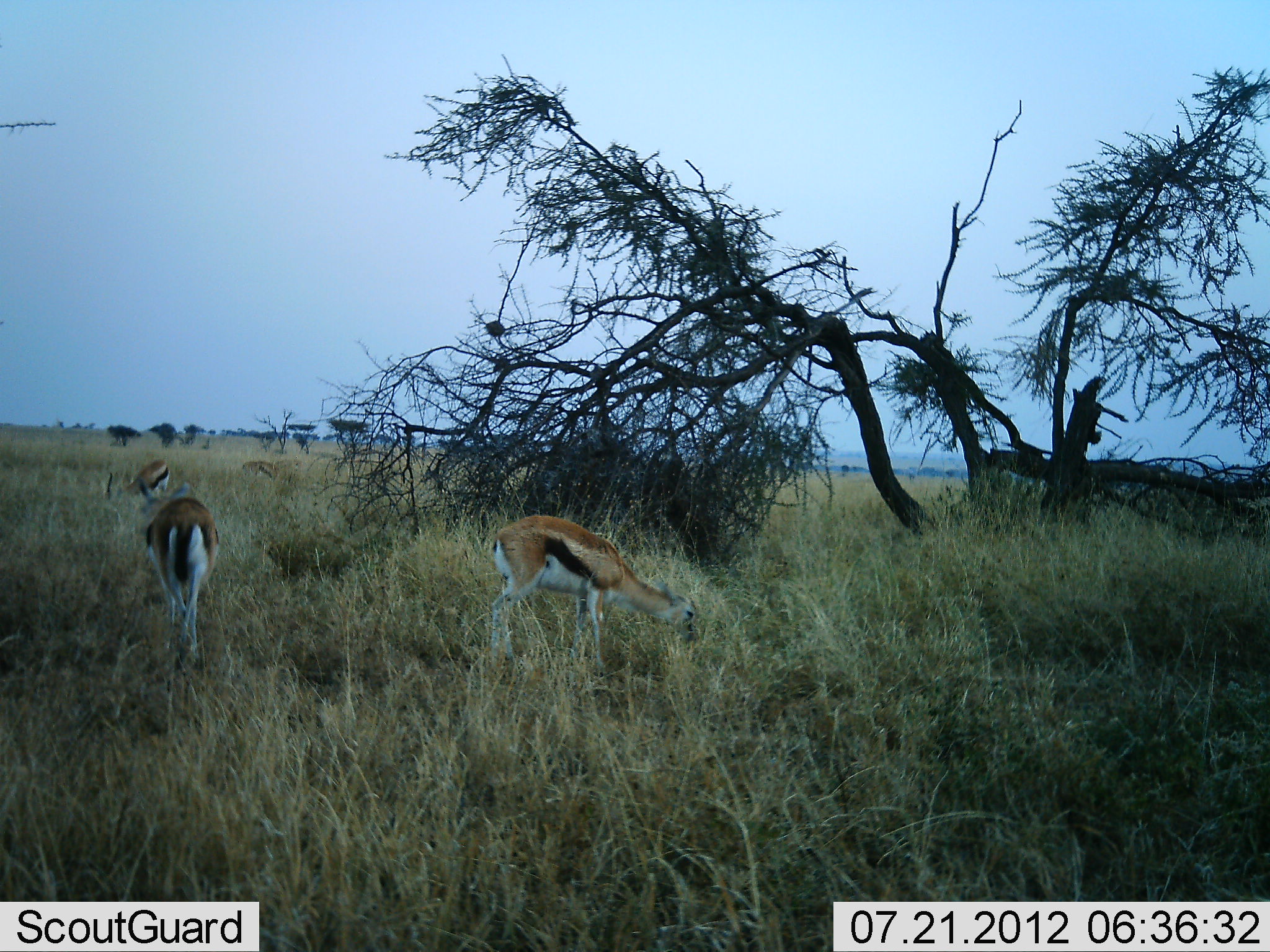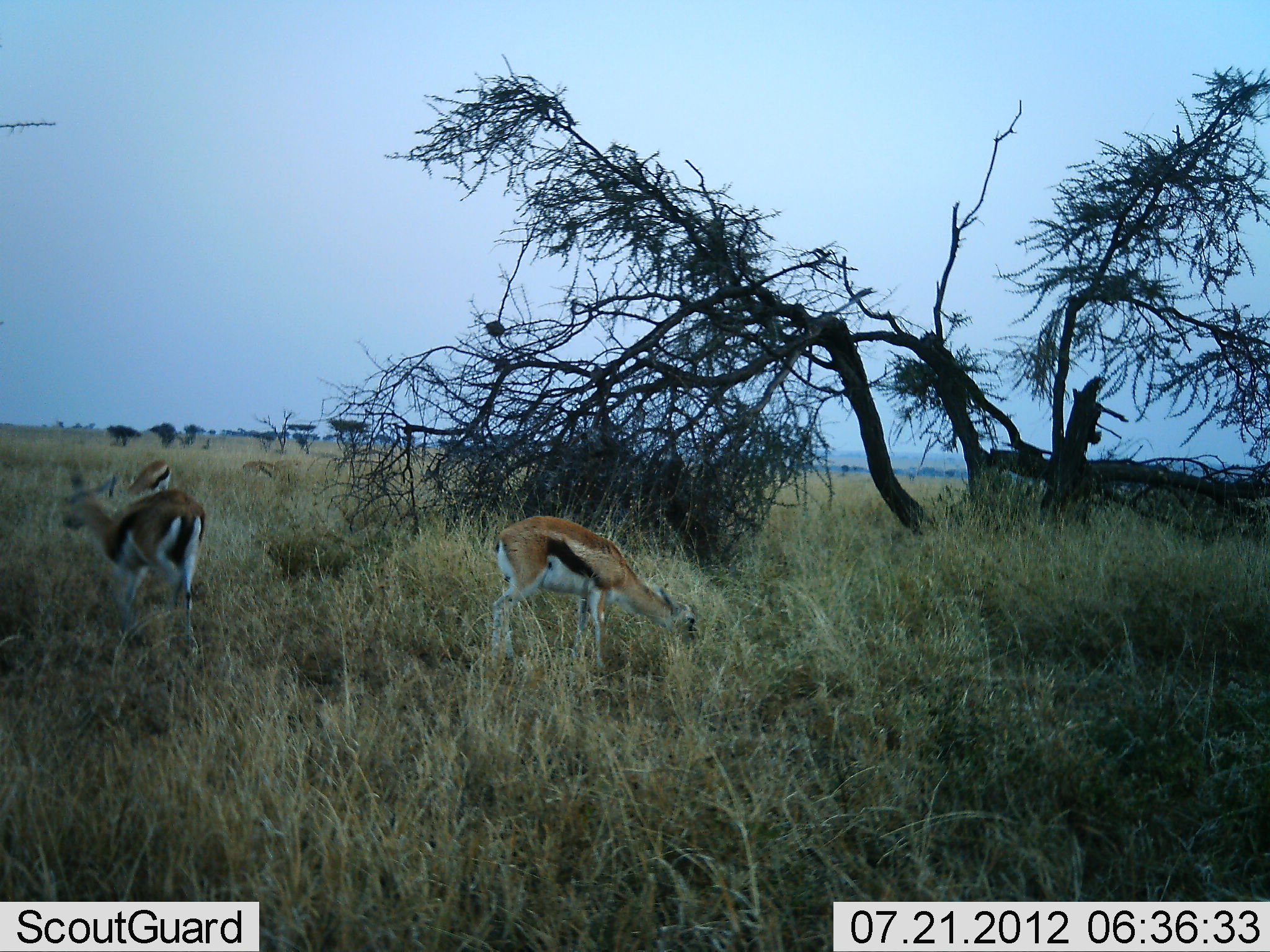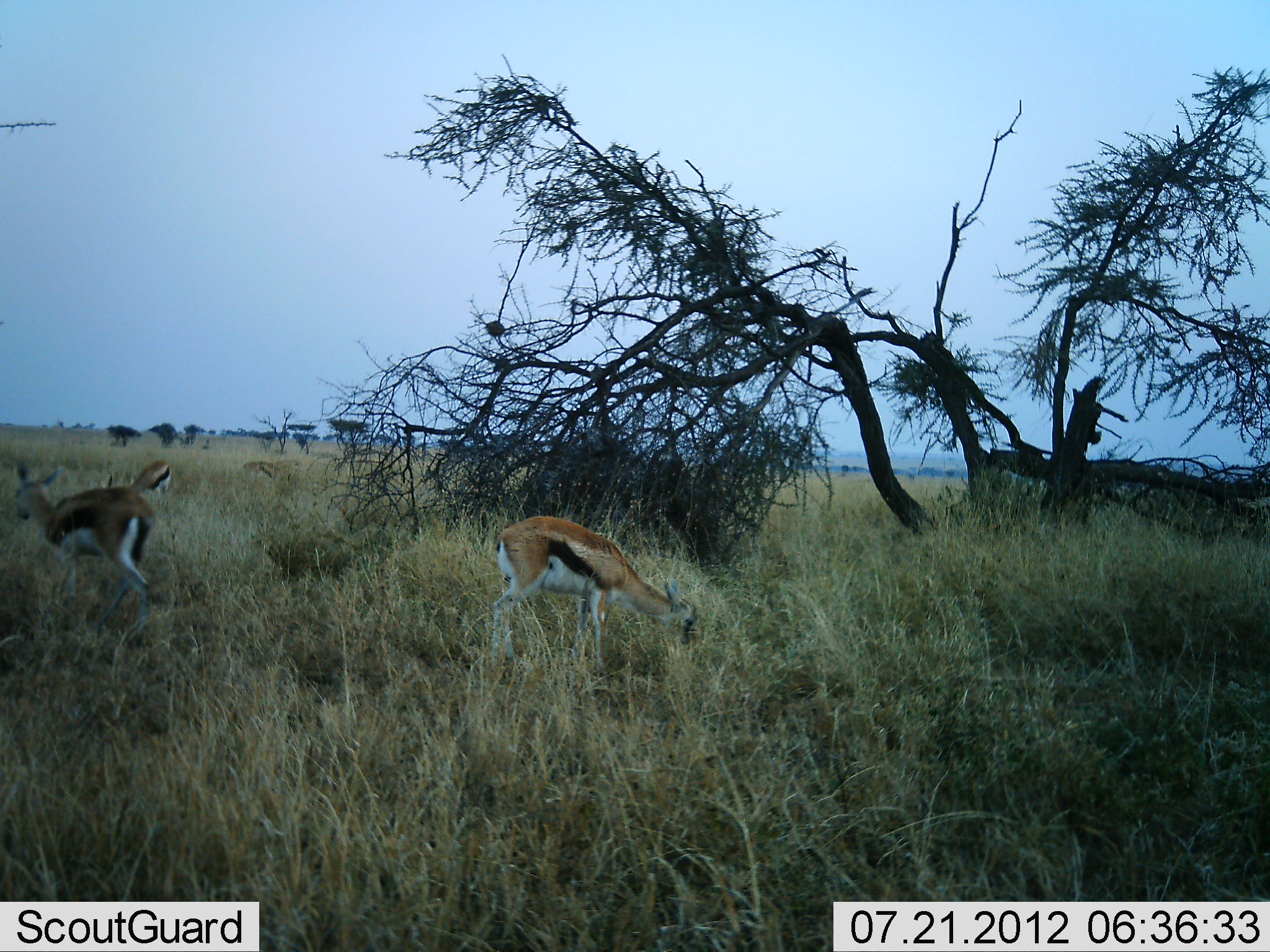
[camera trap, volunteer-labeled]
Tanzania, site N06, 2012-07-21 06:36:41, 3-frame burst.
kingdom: Animalia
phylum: Chordata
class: Mammalia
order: Artiodactyla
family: Bovidae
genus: Eudorcas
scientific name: Eudorcas thomsonii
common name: thomson's gazelle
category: gazellethomsons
Gazellethomsons (thomson's gazelle) (Eudorcas thomsonii), count 3. Behavior (volunteer vote fractions): standing 20%, resting 0%, moving 60%, interacting 0%. Young present (vote fraction): 0%. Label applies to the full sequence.